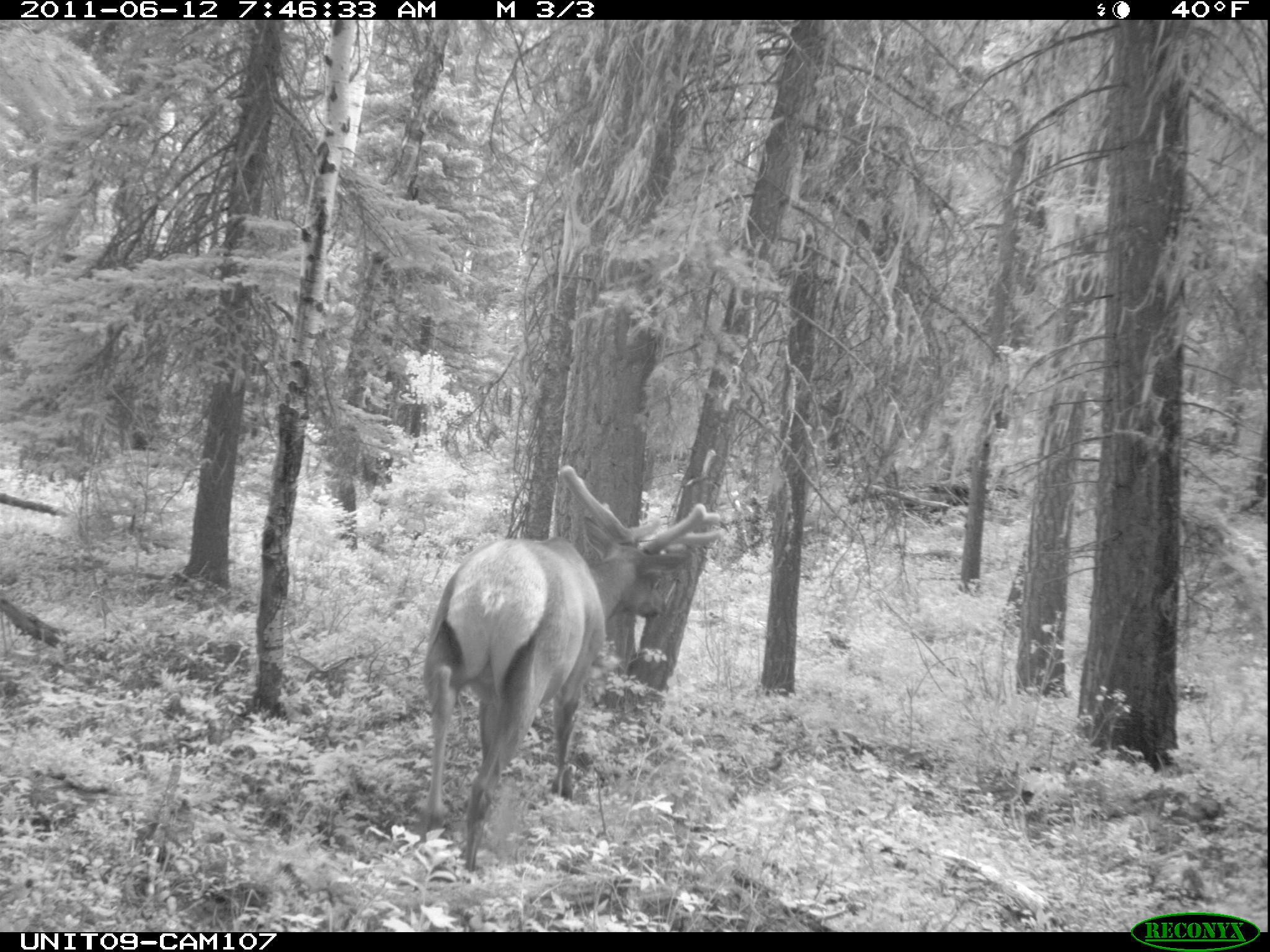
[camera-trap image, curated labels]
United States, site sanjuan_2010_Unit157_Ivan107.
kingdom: Animalia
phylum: Chordata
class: Mammalia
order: Artiodactyla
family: Cervidae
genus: Cervus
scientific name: Cervus elaphus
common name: red deer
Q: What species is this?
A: Cervus elaphus (red deer).